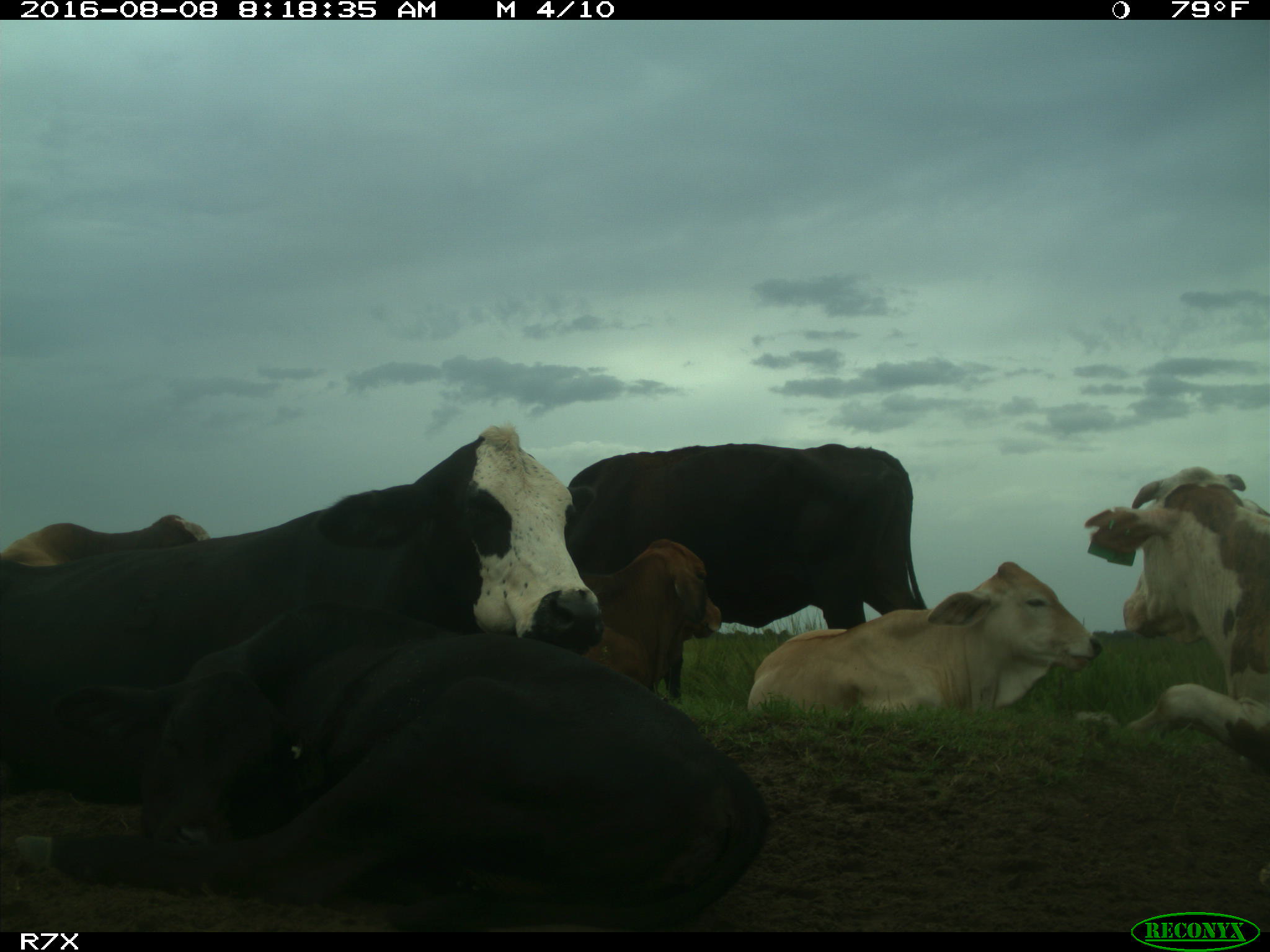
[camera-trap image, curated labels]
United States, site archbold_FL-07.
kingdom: Animalia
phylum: Chordata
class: Mammalia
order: Artiodactyla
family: Bovidae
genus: Bos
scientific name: Bos taurus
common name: domestic cow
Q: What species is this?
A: Bos taurus (domestic cow).